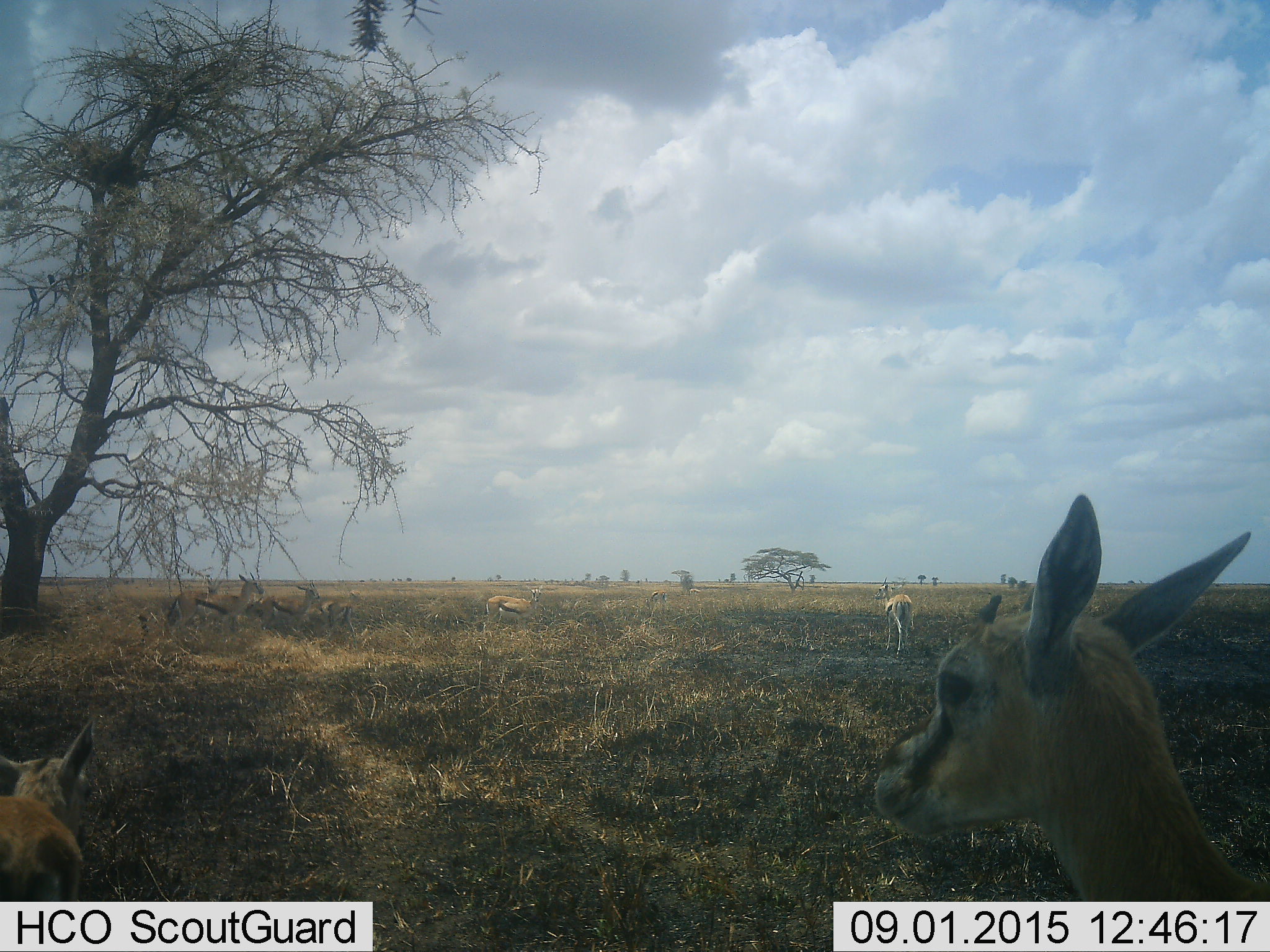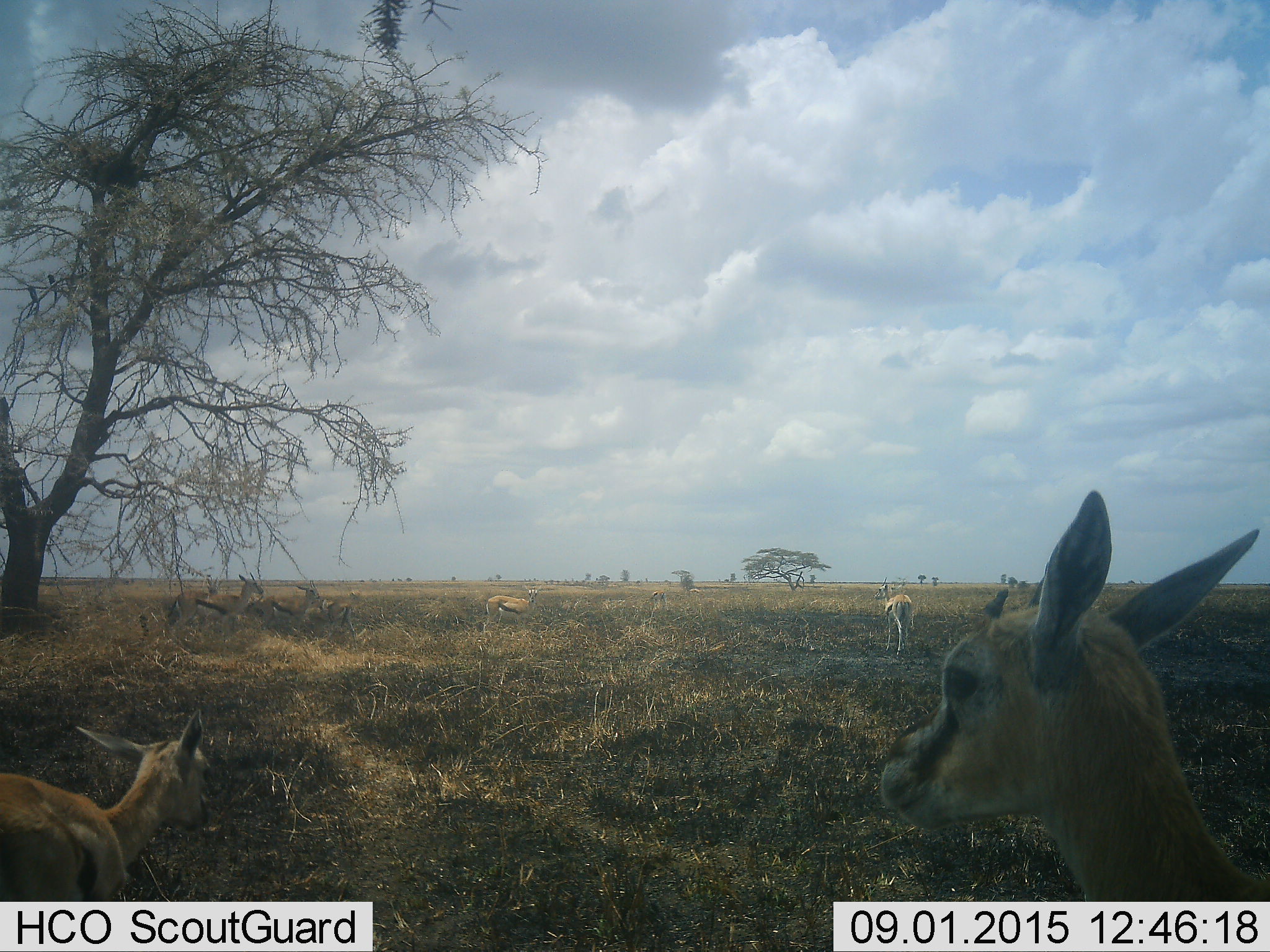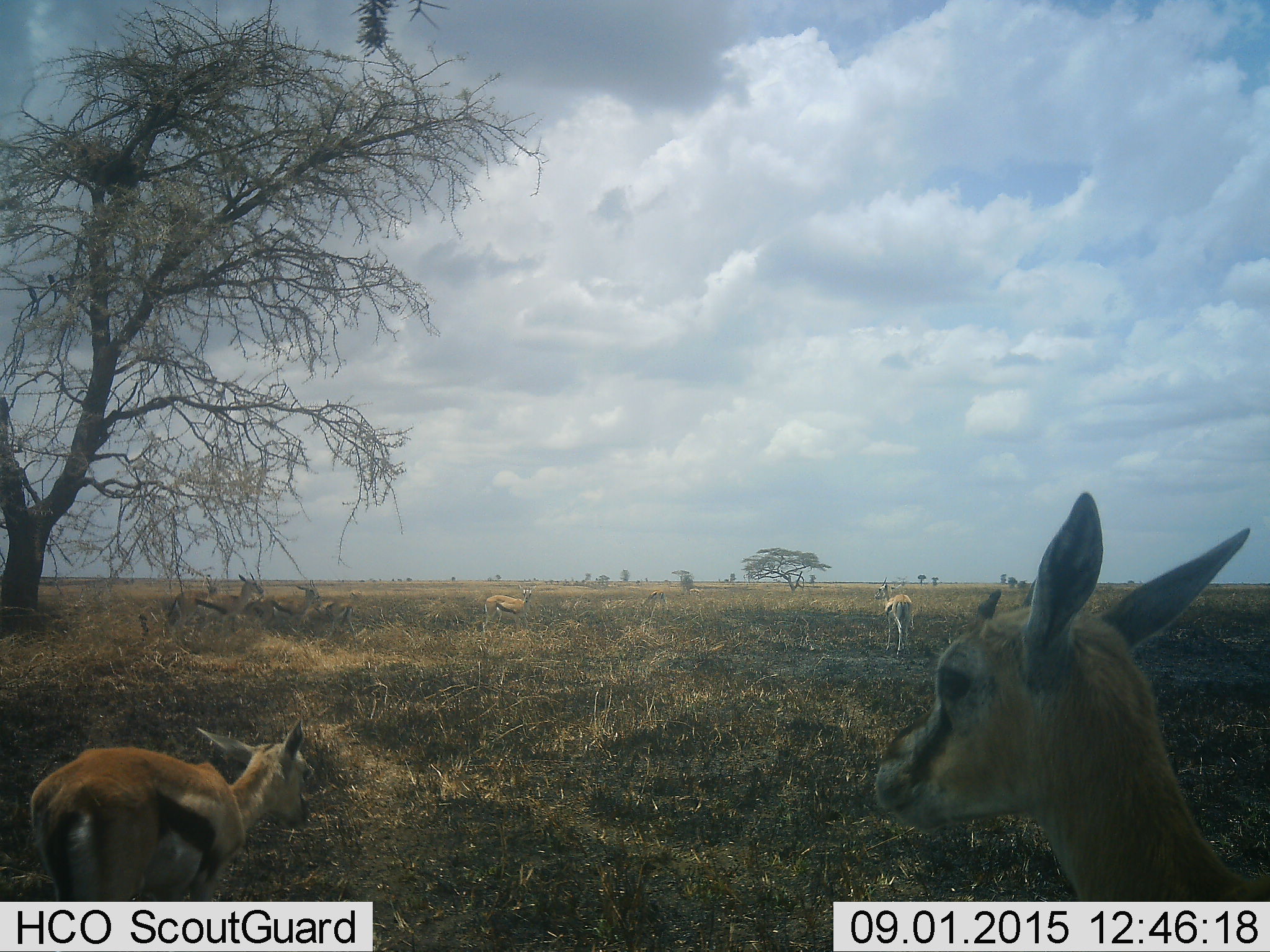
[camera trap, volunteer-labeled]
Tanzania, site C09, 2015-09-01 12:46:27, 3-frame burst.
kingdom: Animalia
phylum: Chordata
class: Mammalia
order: Artiodactyla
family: Bovidae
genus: Eudorcas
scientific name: Eudorcas thomsonii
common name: thomson's gazelle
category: gazellethomsons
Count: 9.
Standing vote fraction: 79%.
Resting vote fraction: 14%.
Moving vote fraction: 50%.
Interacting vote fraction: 7%.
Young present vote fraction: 29%.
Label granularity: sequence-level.